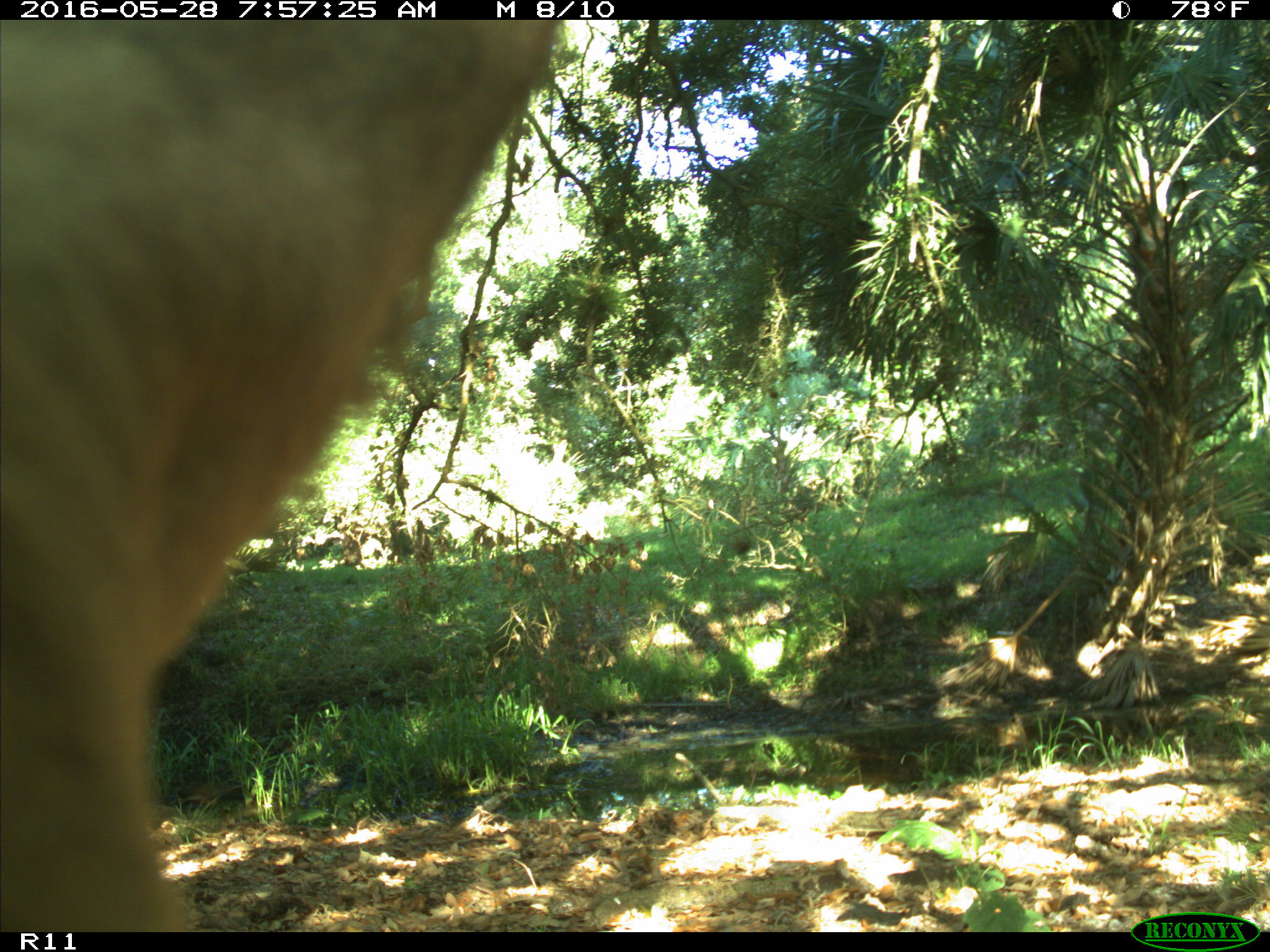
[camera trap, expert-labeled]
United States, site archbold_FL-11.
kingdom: Animalia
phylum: Chordata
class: Mammalia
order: Artiodactyla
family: Bovidae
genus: Bos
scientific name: Bos taurus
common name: domestic cow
Bos taurus (domestic cow).